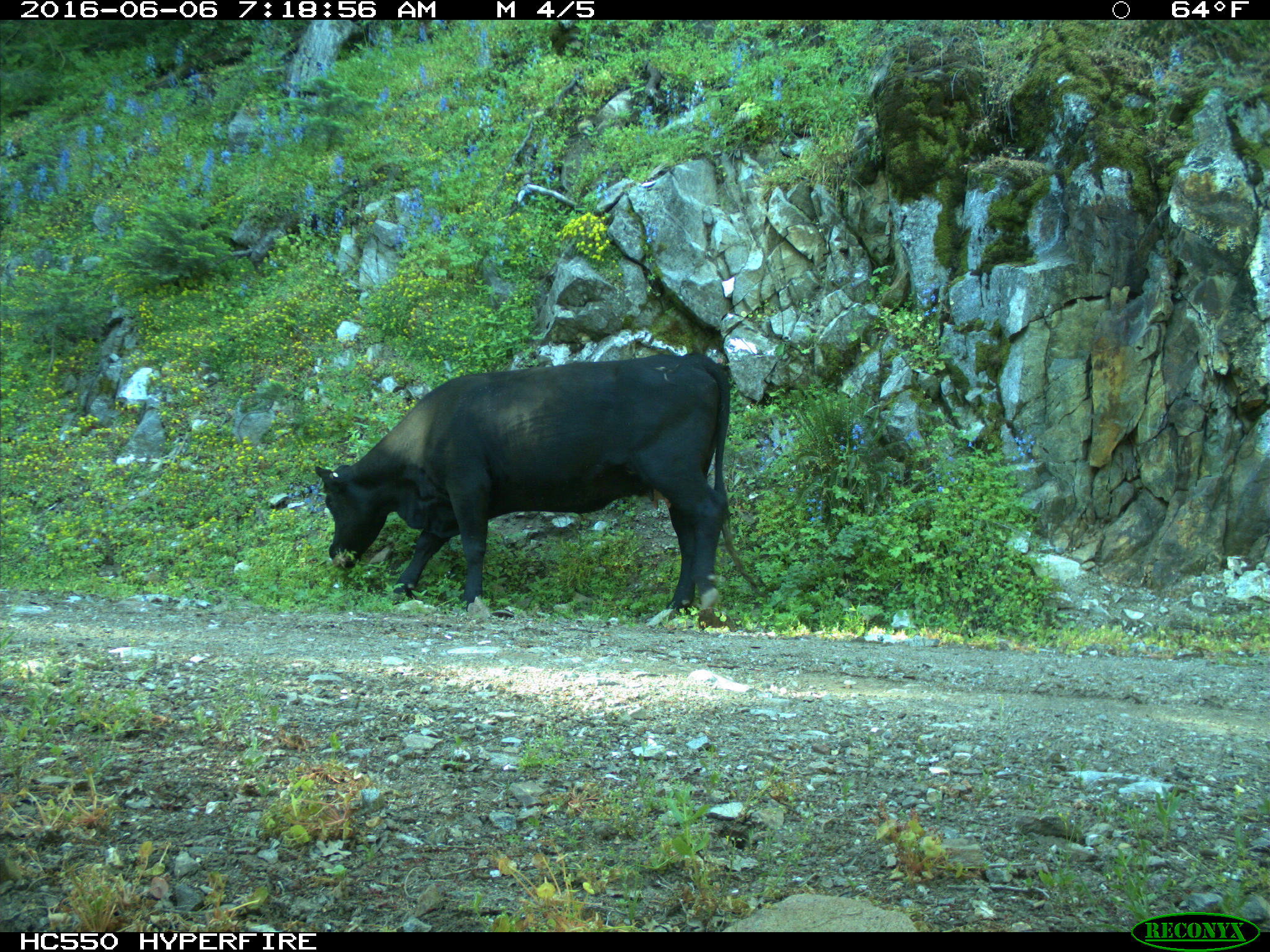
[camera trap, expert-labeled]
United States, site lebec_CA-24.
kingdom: Animalia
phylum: Chordata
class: Mammalia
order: Artiodactyla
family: Bovidae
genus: Bos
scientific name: Bos taurus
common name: domestic cow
Bos taurus (domestic cow).